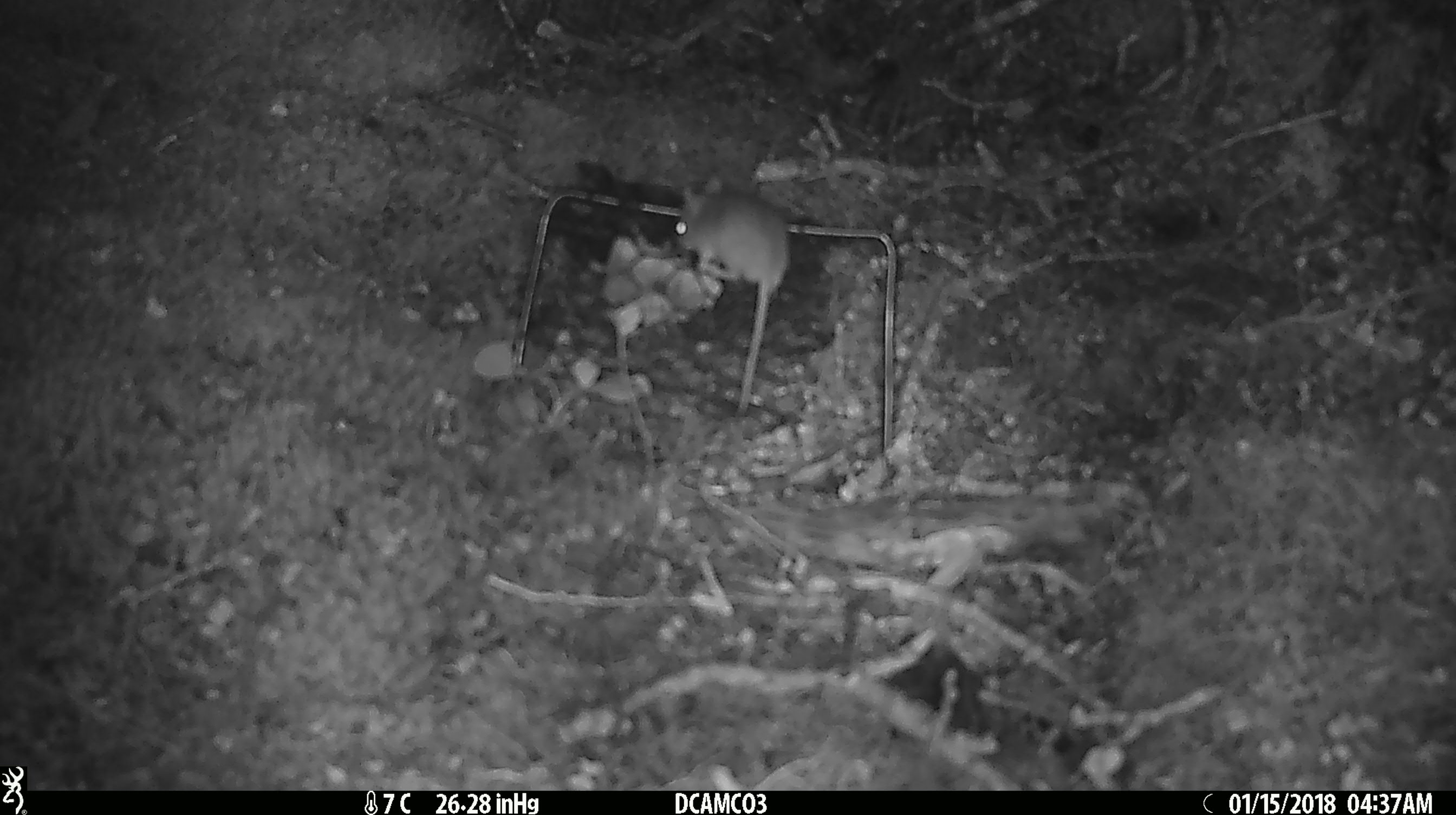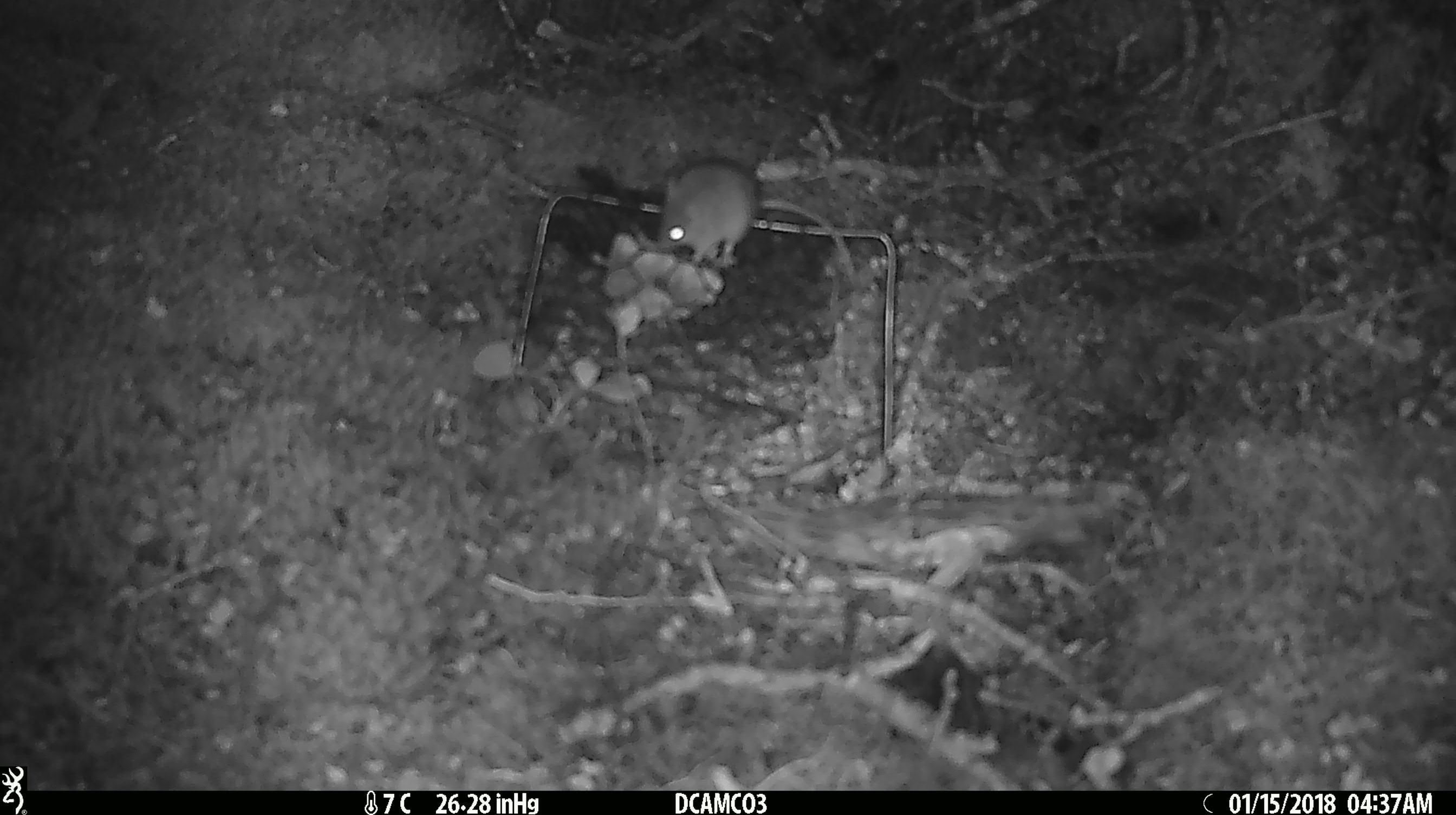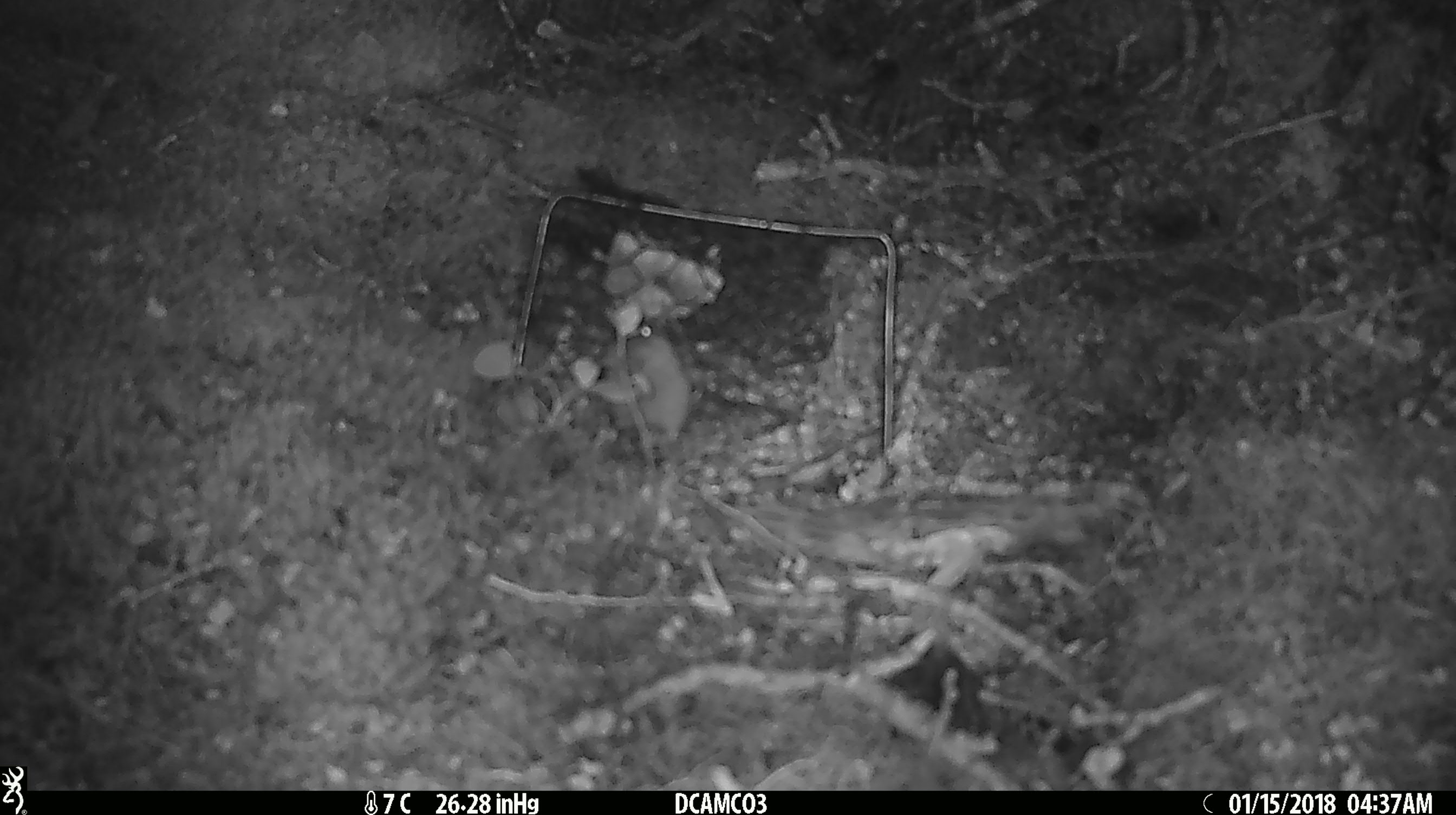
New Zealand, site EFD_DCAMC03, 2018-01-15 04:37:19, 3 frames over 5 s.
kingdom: Animalia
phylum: Chordata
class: Mammalia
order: Rodentia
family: Muridae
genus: Mus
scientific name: Mus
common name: mouse